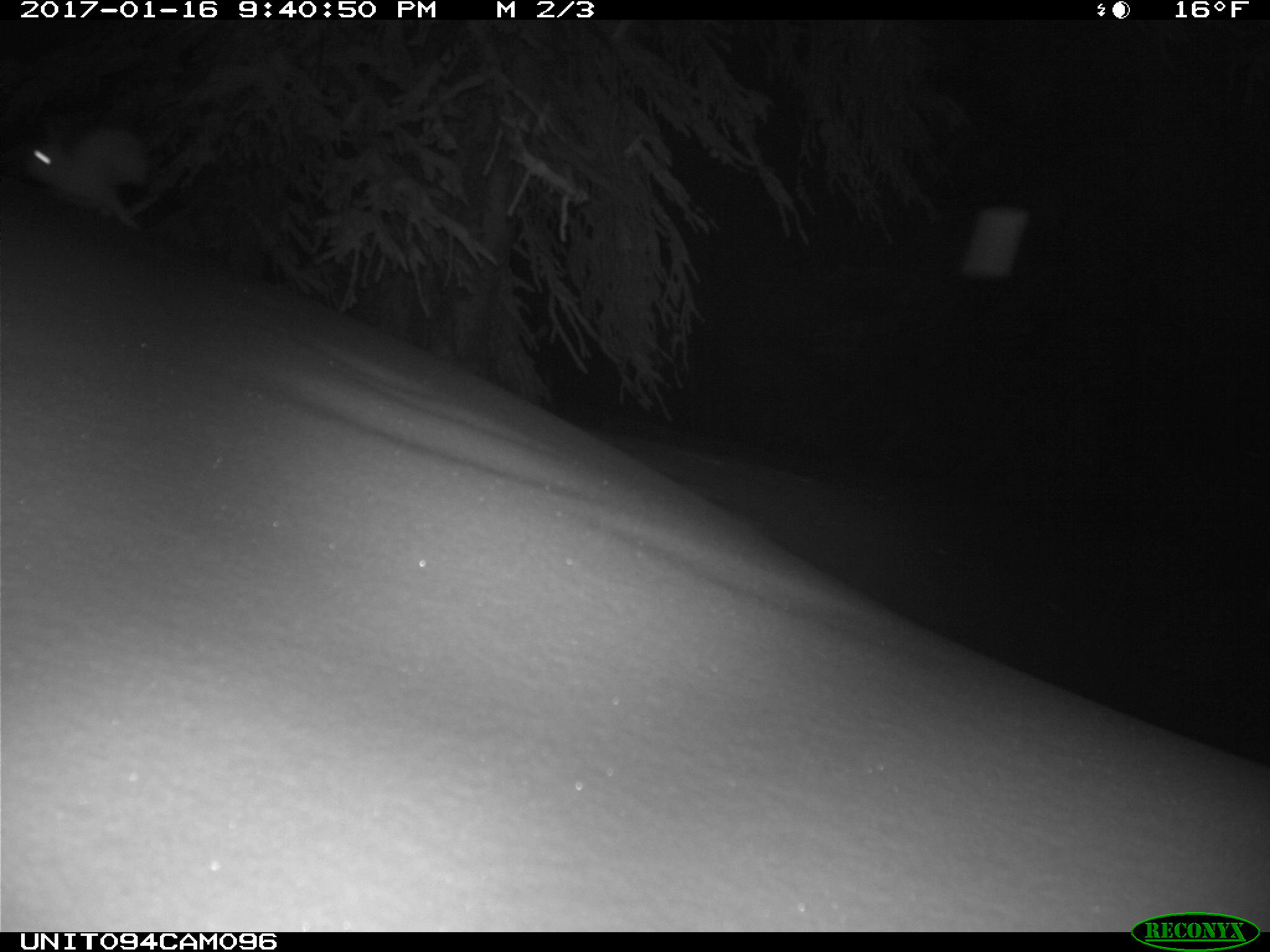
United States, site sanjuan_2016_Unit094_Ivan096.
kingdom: Animalia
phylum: Chordata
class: Mammalia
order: Lagomorpha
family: Leporidae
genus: Lepus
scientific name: Lepus americanus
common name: snowshoe hare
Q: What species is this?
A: Lepus americanus (snowshoe hare).